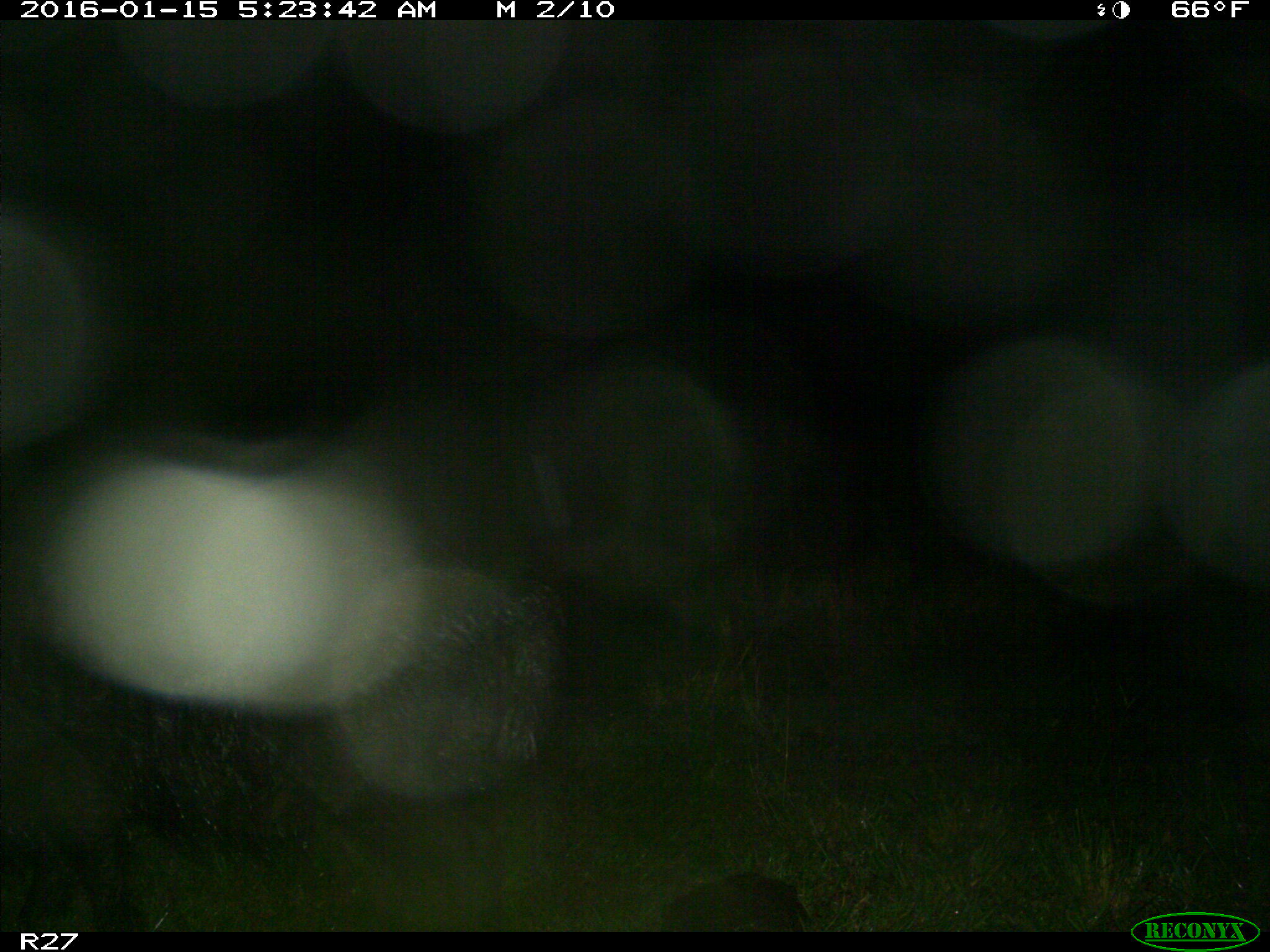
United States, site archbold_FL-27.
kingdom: Animalia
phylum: Chordata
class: Mammalia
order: Artiodactyla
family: Suidae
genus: Sus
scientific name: Sus scrofa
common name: wild boar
Sus scrofa (wild boar).